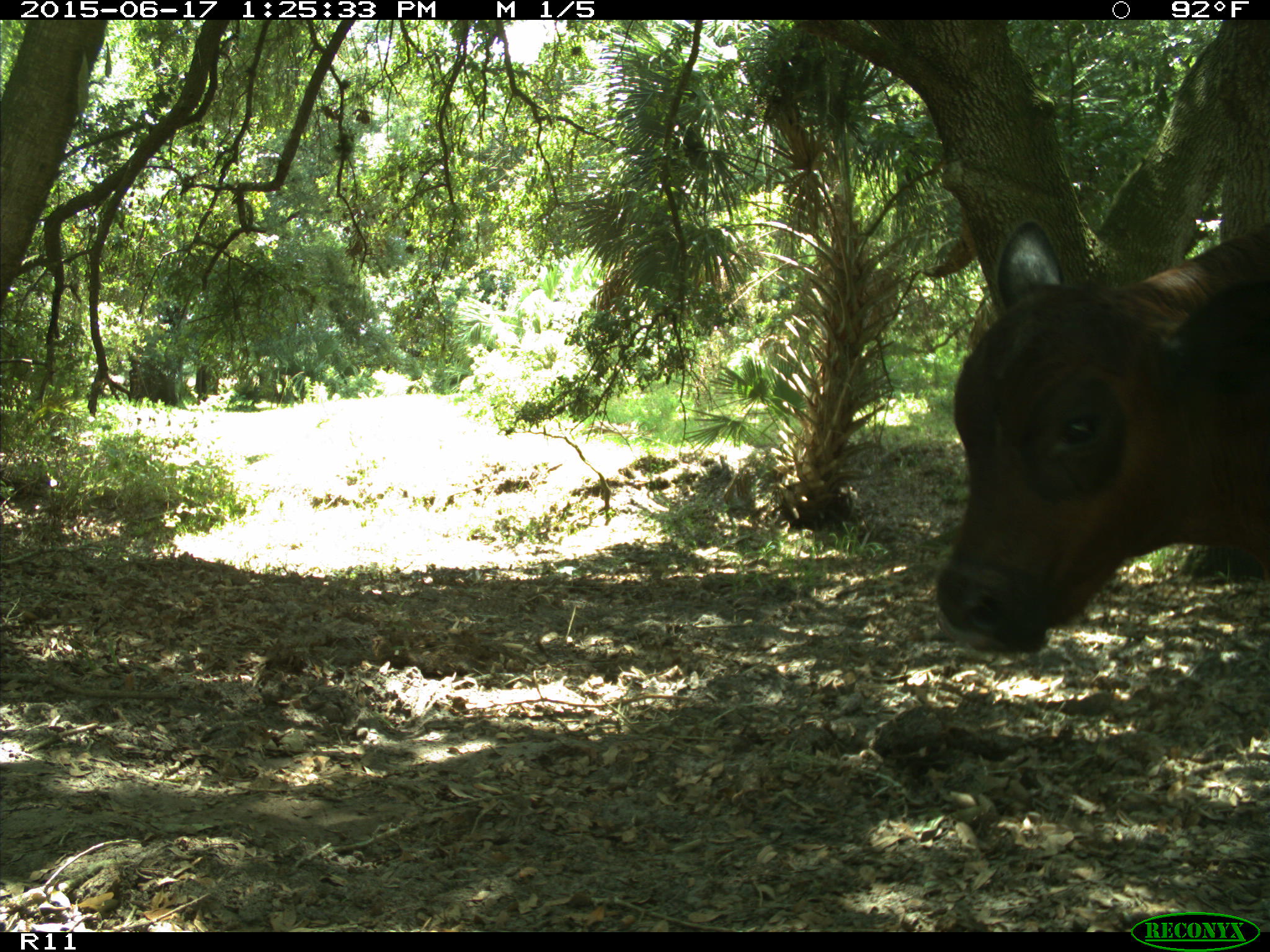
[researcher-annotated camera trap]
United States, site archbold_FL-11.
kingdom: Animalia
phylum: Chordata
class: Mammalia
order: Artiodactyla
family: Bovidae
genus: Bos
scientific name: Bos taurus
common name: domestic cow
Bos taurus (domestic cow).